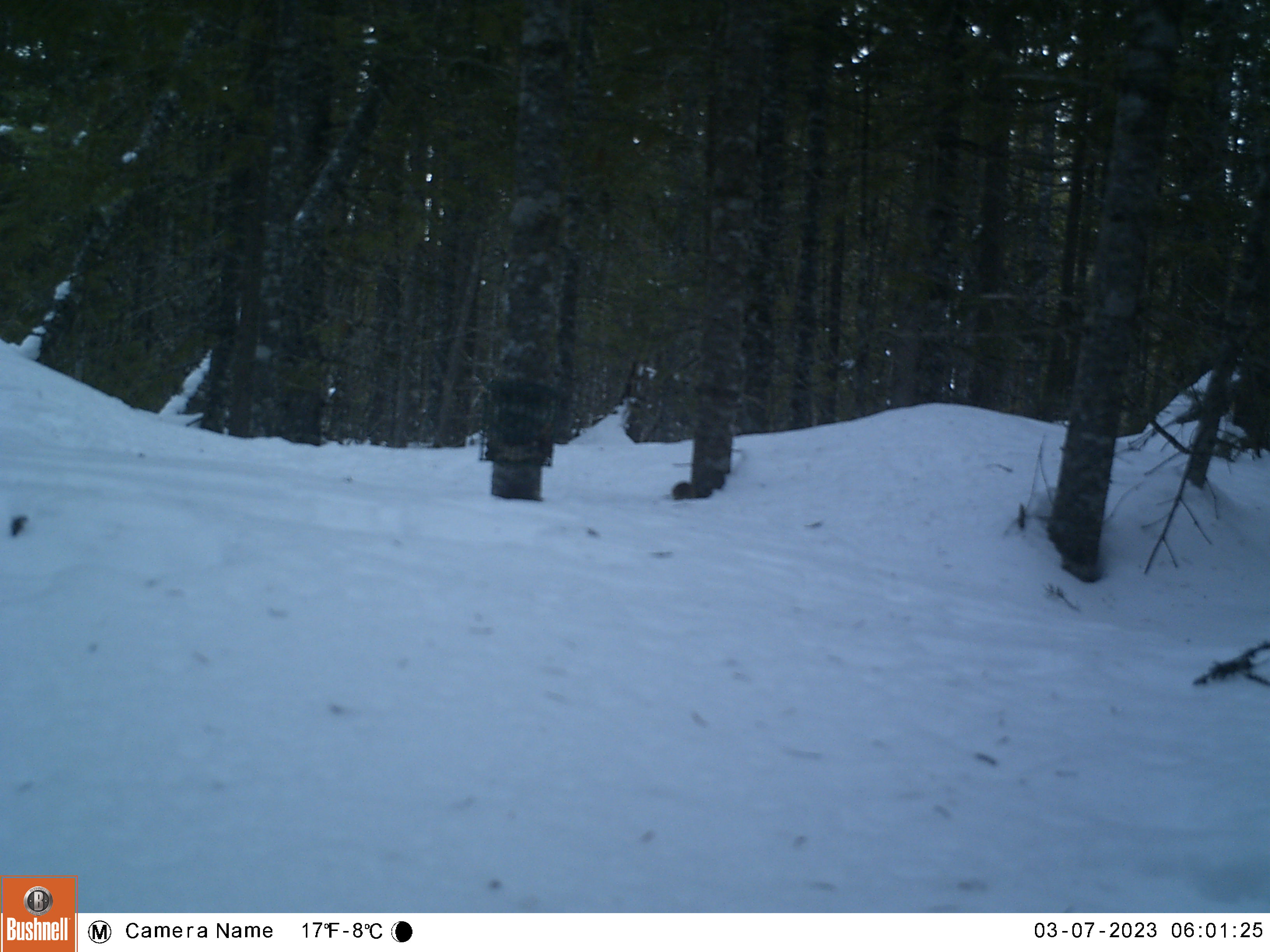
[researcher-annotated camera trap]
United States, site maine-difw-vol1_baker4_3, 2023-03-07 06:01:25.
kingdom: Animalia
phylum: Chordata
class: Mammalia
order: Rodentia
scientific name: Rodentia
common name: mouse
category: mouse sp.